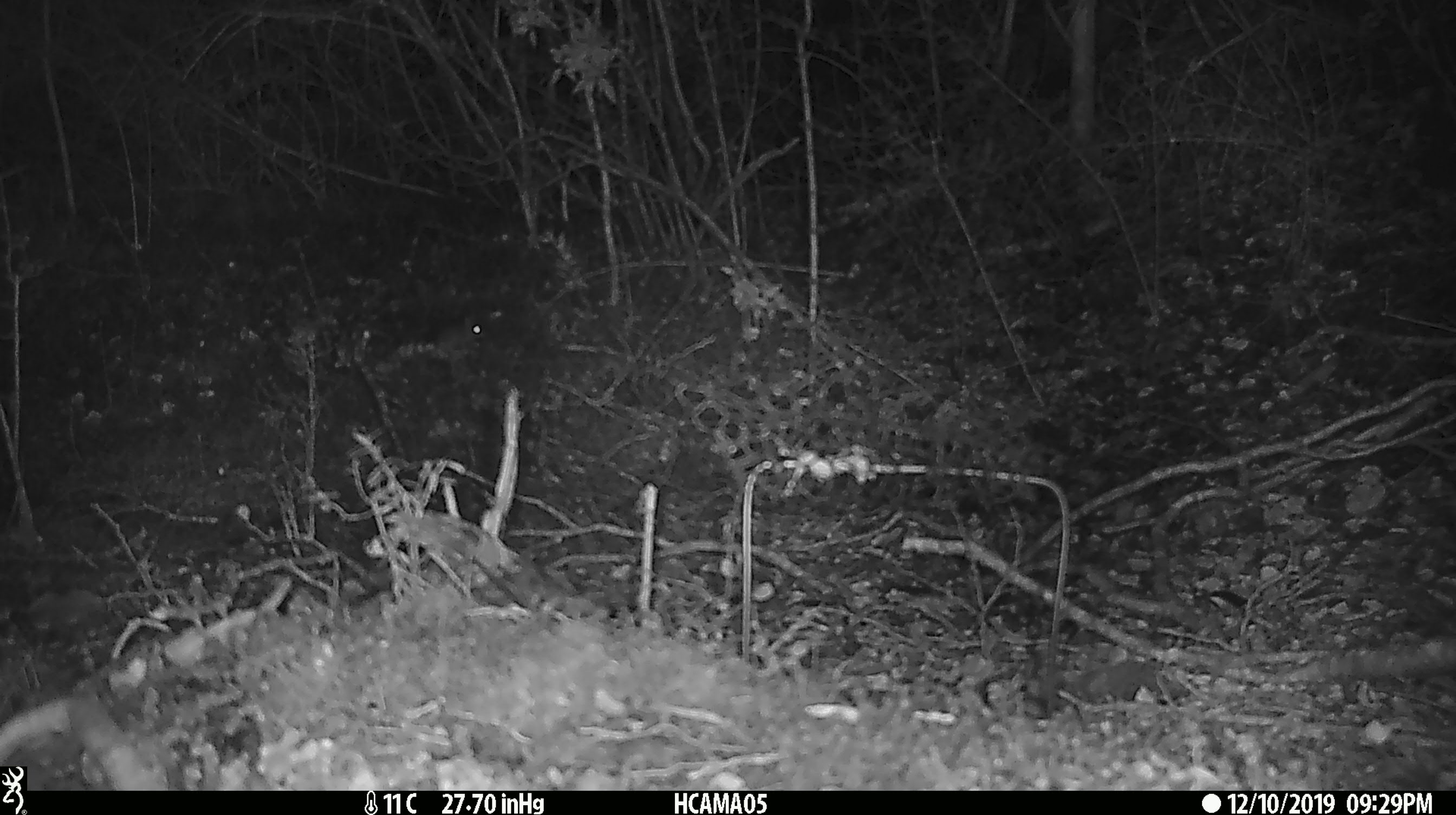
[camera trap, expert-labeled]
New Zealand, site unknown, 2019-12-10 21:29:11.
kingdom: Animalia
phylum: Chordata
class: Mammalia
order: Rodentia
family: Muridae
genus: Mus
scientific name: Mus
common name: mouse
Mouse (Mus).